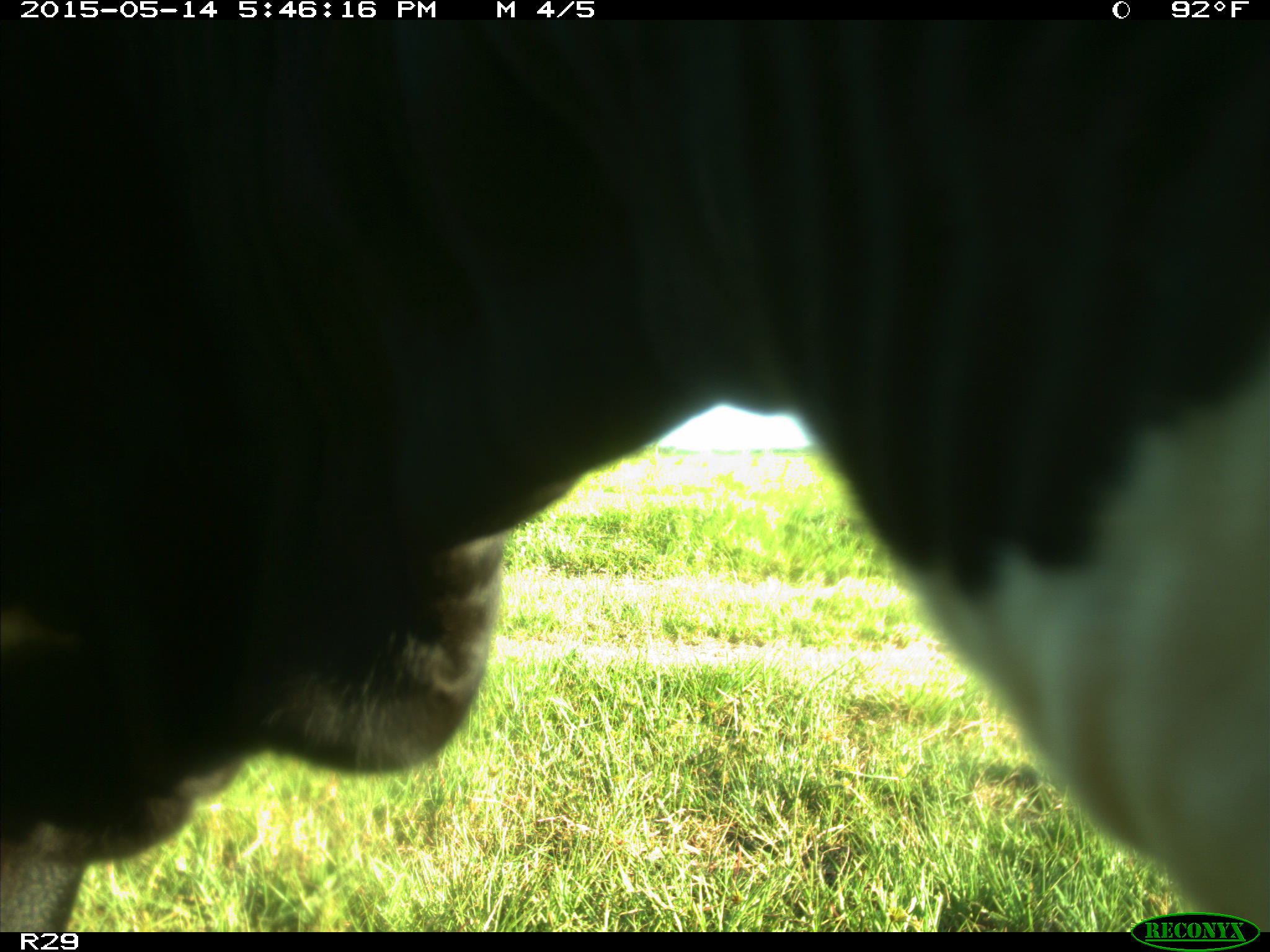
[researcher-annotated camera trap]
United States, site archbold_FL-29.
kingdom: Animalia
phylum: Chordata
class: Mammalia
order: Artiodactyla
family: Bovidae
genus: Bos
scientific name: Bos taurus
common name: domestic cow